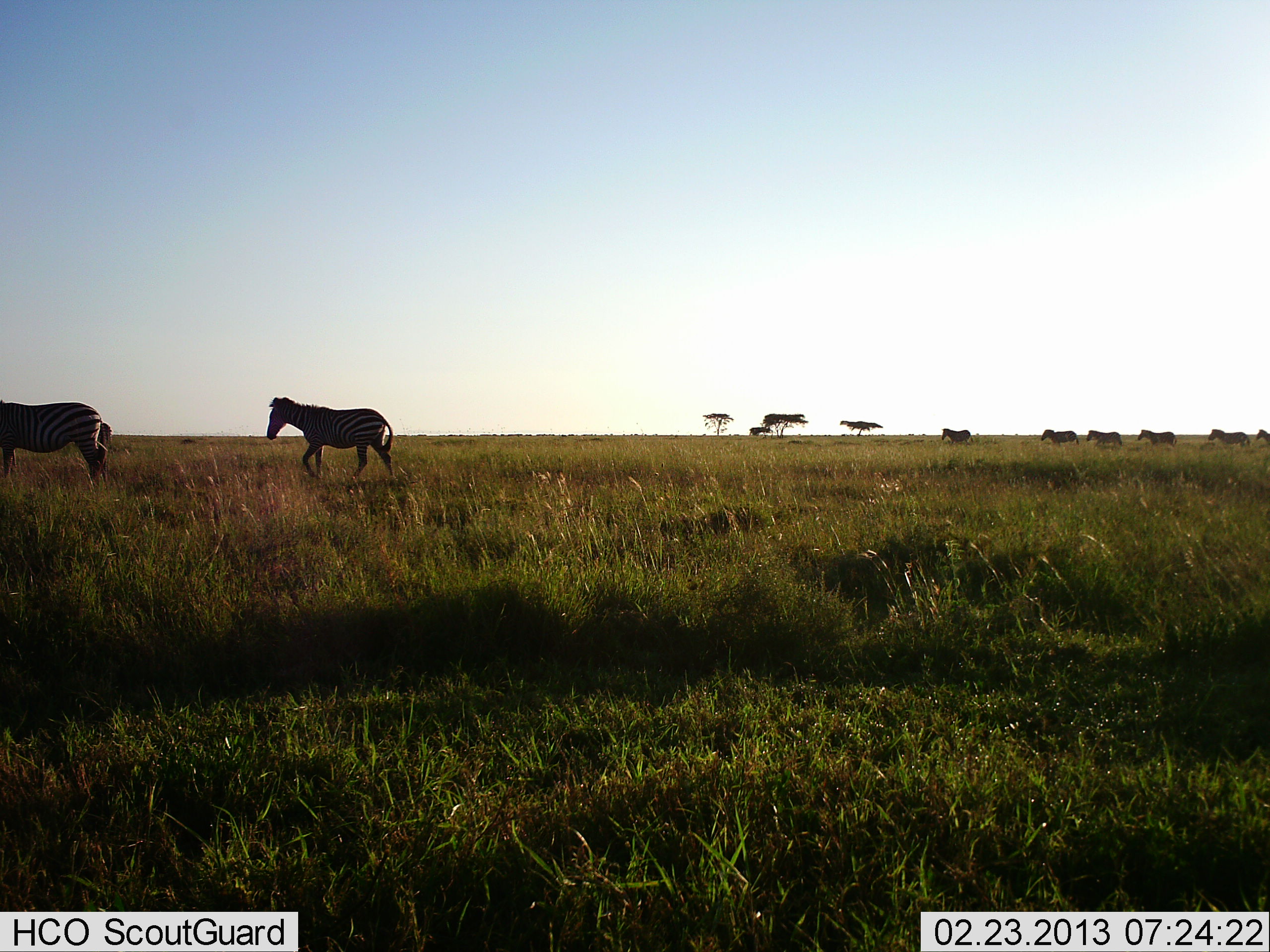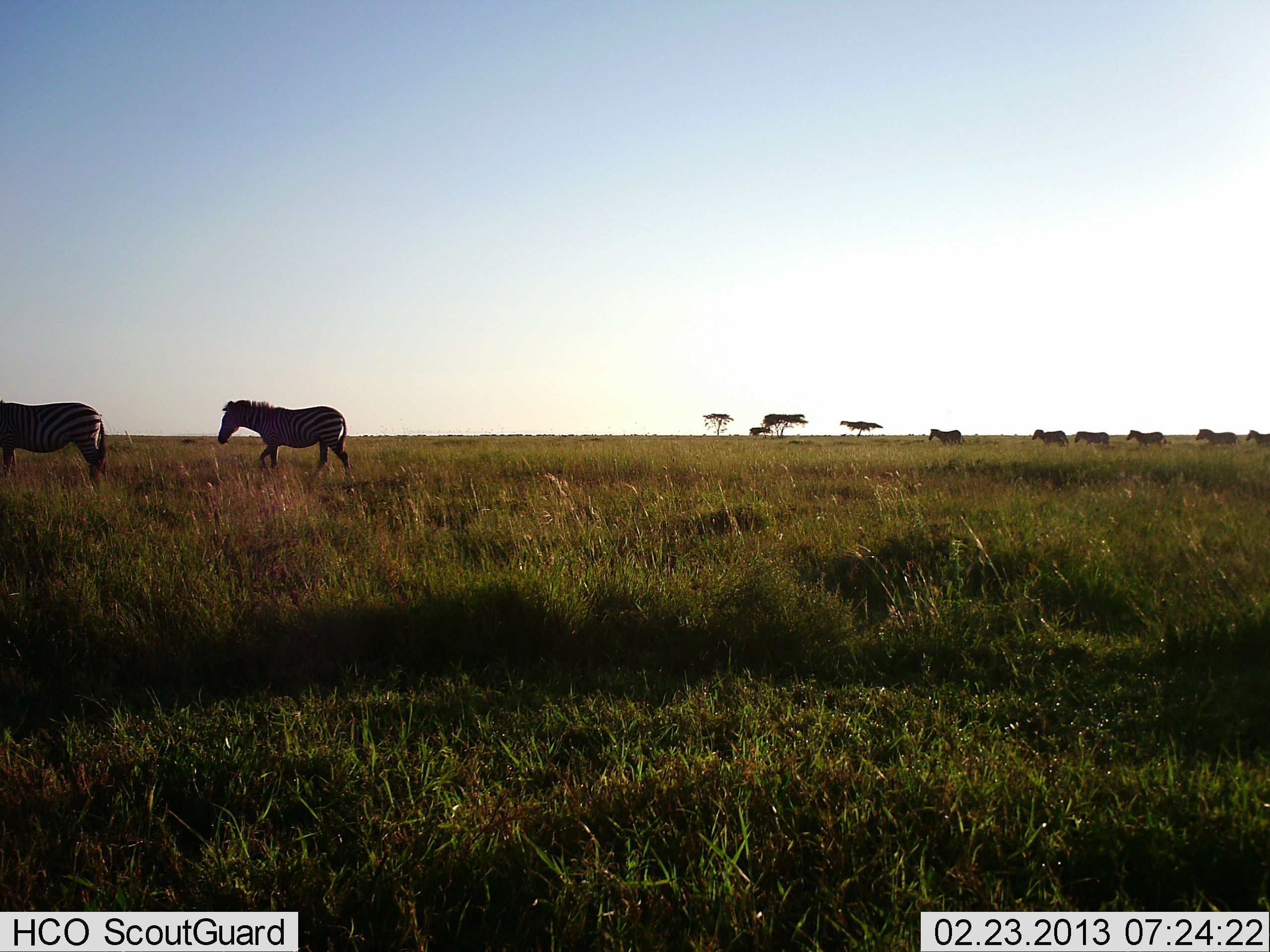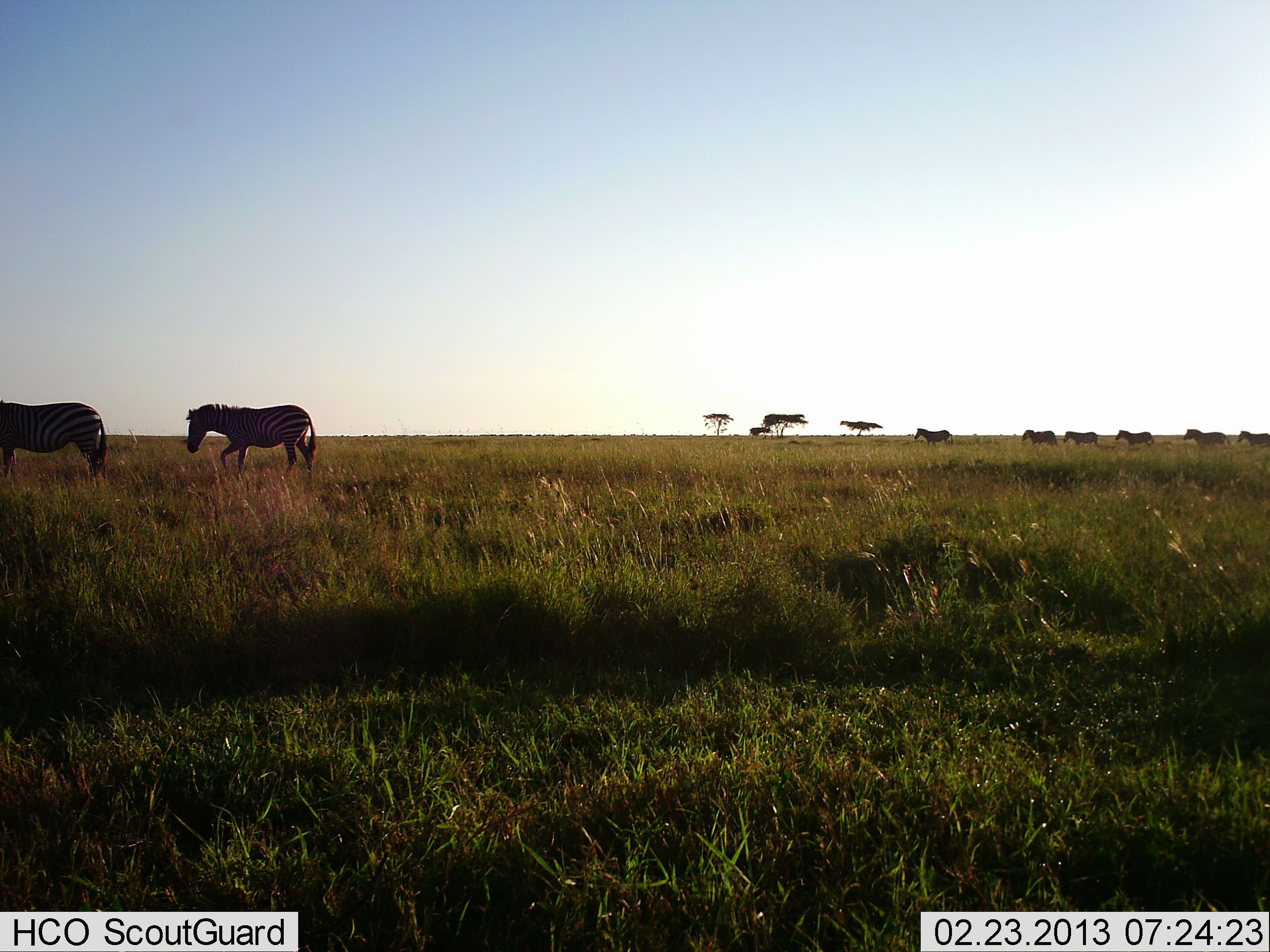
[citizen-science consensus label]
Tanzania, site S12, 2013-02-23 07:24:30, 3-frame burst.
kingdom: Animalia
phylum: Chordata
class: Mammalia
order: Perissodactyla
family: Equidae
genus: Equus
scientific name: Equus quagga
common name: plains zebra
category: zebra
Zebra (plains zebra) (Equus quagga), count 8. Behavior (volunteer vote fractions): standing 44%, resting 0%, moving 100%, interacting 0%. Young present (vote fraction): 0%. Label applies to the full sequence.